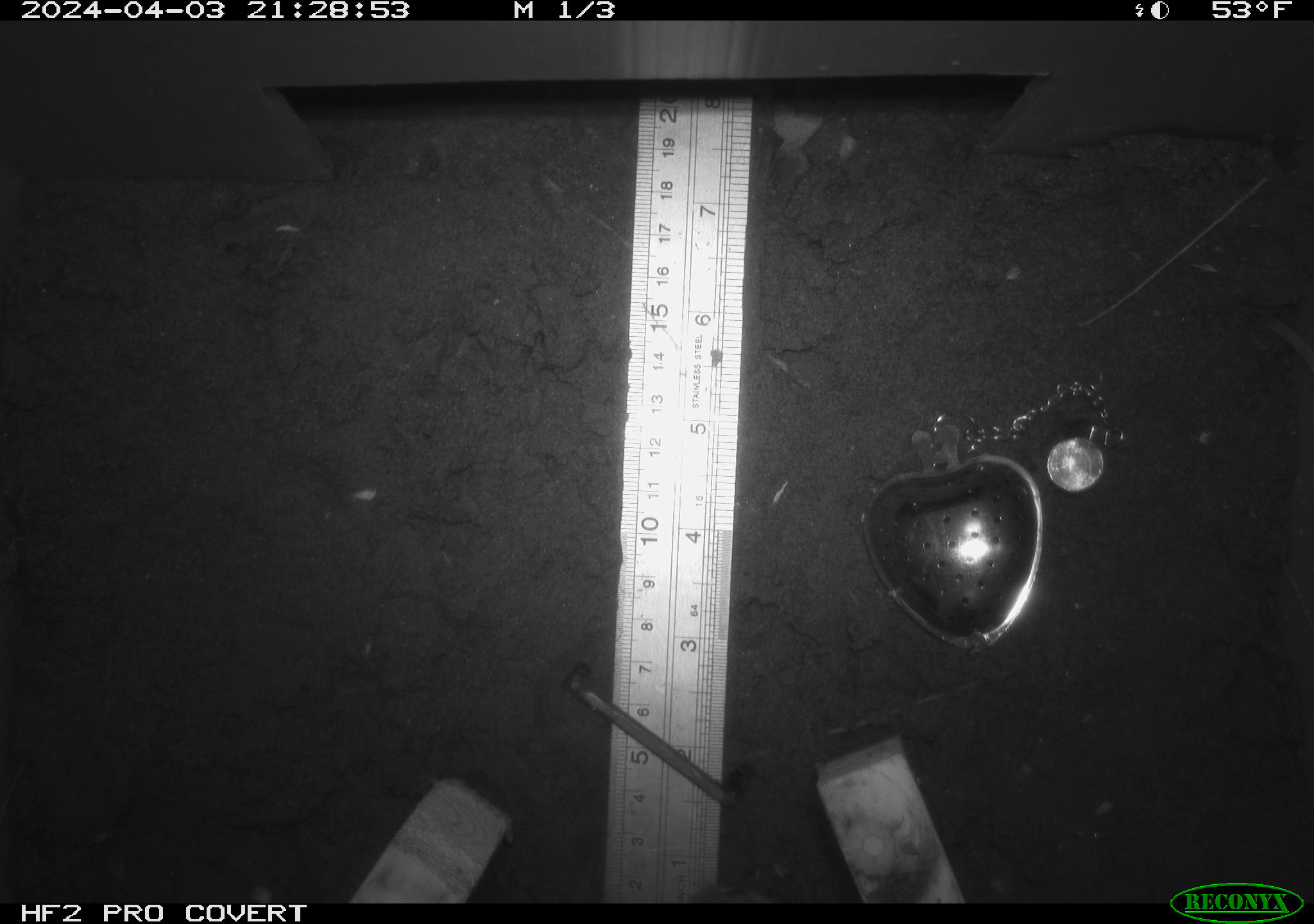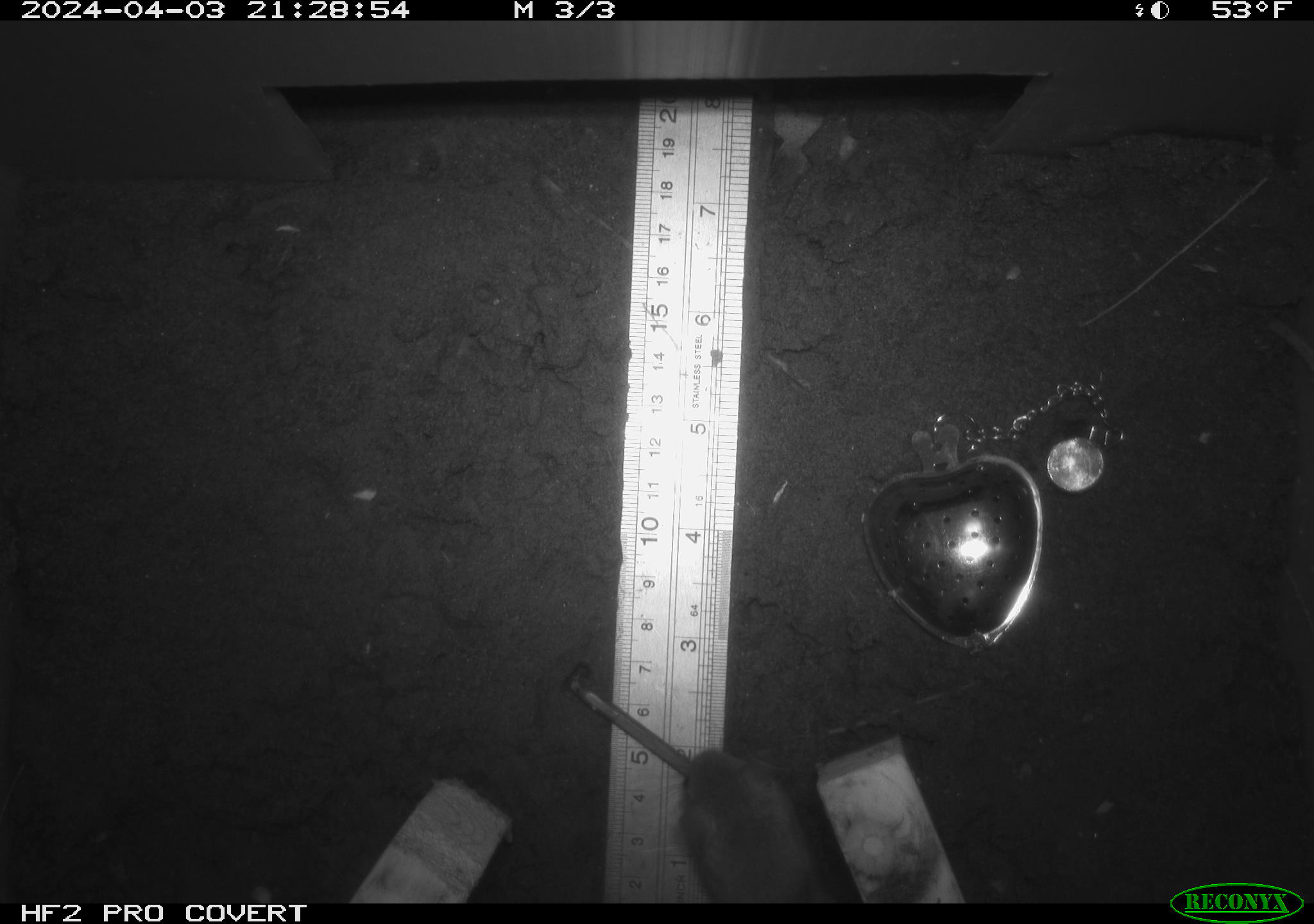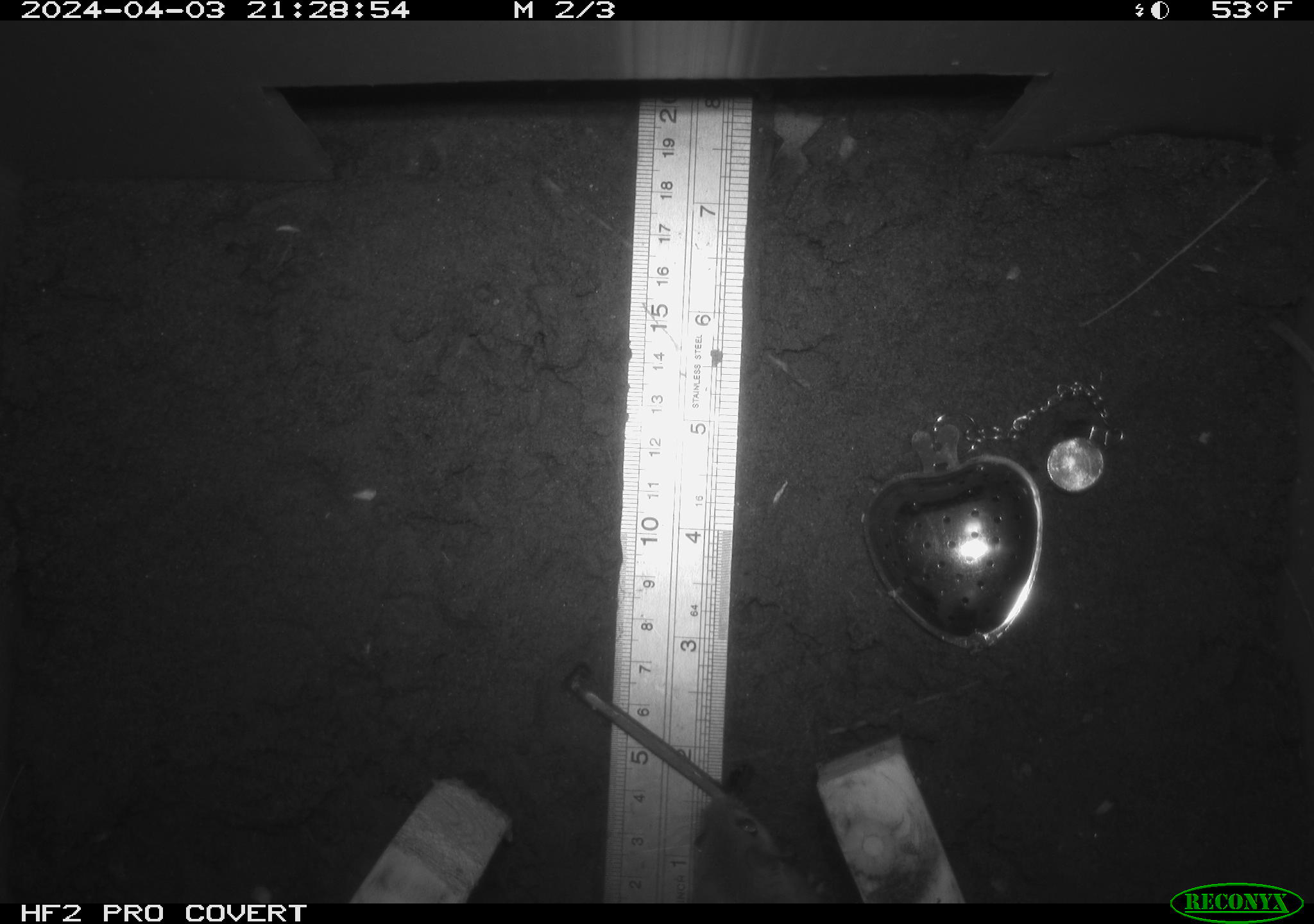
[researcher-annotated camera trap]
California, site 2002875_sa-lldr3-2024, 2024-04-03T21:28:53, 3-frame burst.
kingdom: Animalia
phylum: Chordata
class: Mammalia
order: Rodentia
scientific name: Rodentia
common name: mouse species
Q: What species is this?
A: Mouse species (Rodentia).